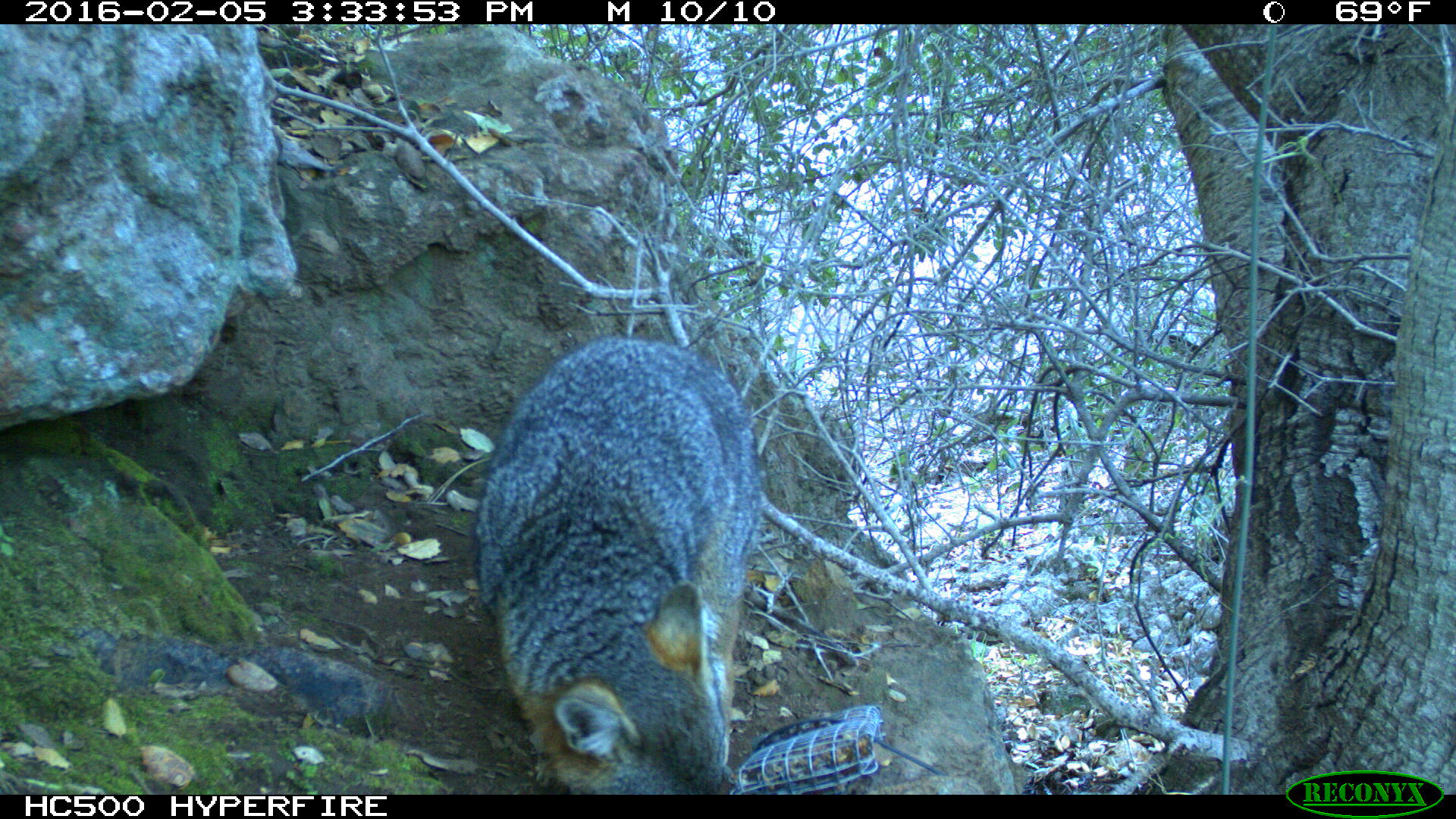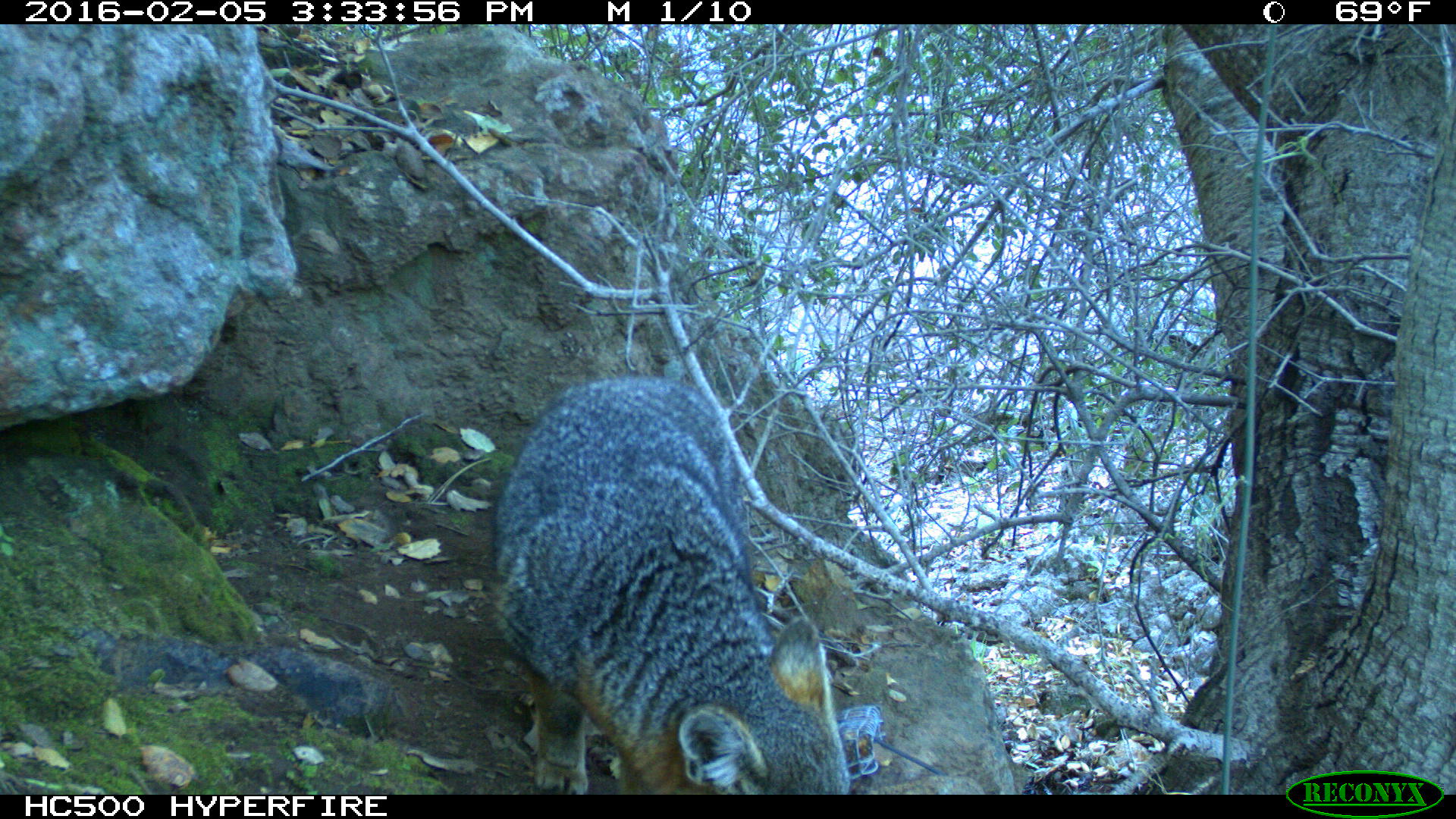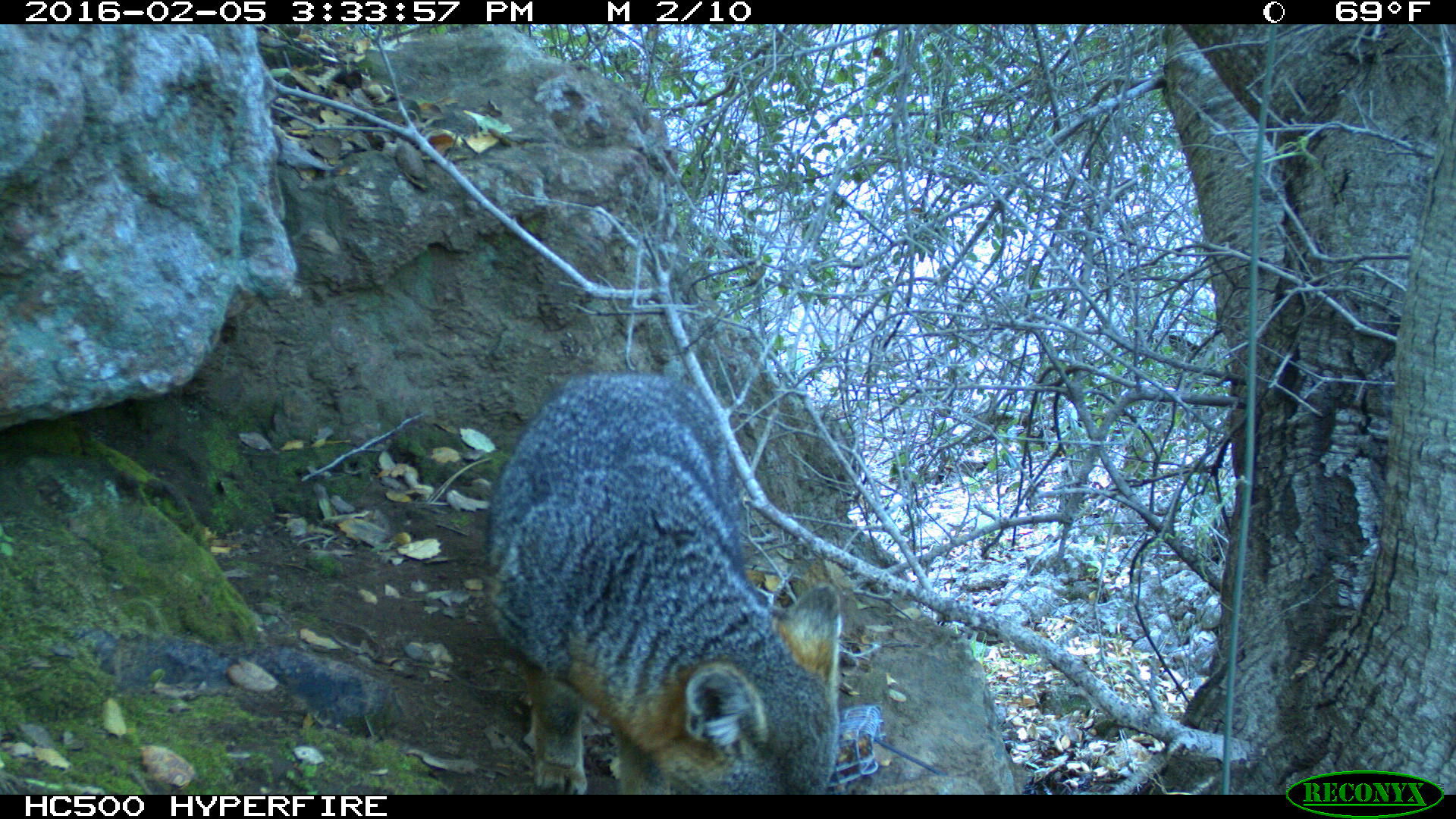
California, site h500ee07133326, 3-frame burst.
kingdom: Animalia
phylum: Chordata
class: Mammalia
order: Carnivora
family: Canidae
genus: Urocyon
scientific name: Urocyon littoralis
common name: island fox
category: fox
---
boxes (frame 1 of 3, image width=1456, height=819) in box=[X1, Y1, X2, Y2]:
fox: box=[472, 336, 758, 794]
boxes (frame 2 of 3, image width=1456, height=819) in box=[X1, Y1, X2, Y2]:
fox: box=[495, 373, 849, 794]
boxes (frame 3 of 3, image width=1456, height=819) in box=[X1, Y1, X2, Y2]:
fox: box=[480, 370, 841, 795]